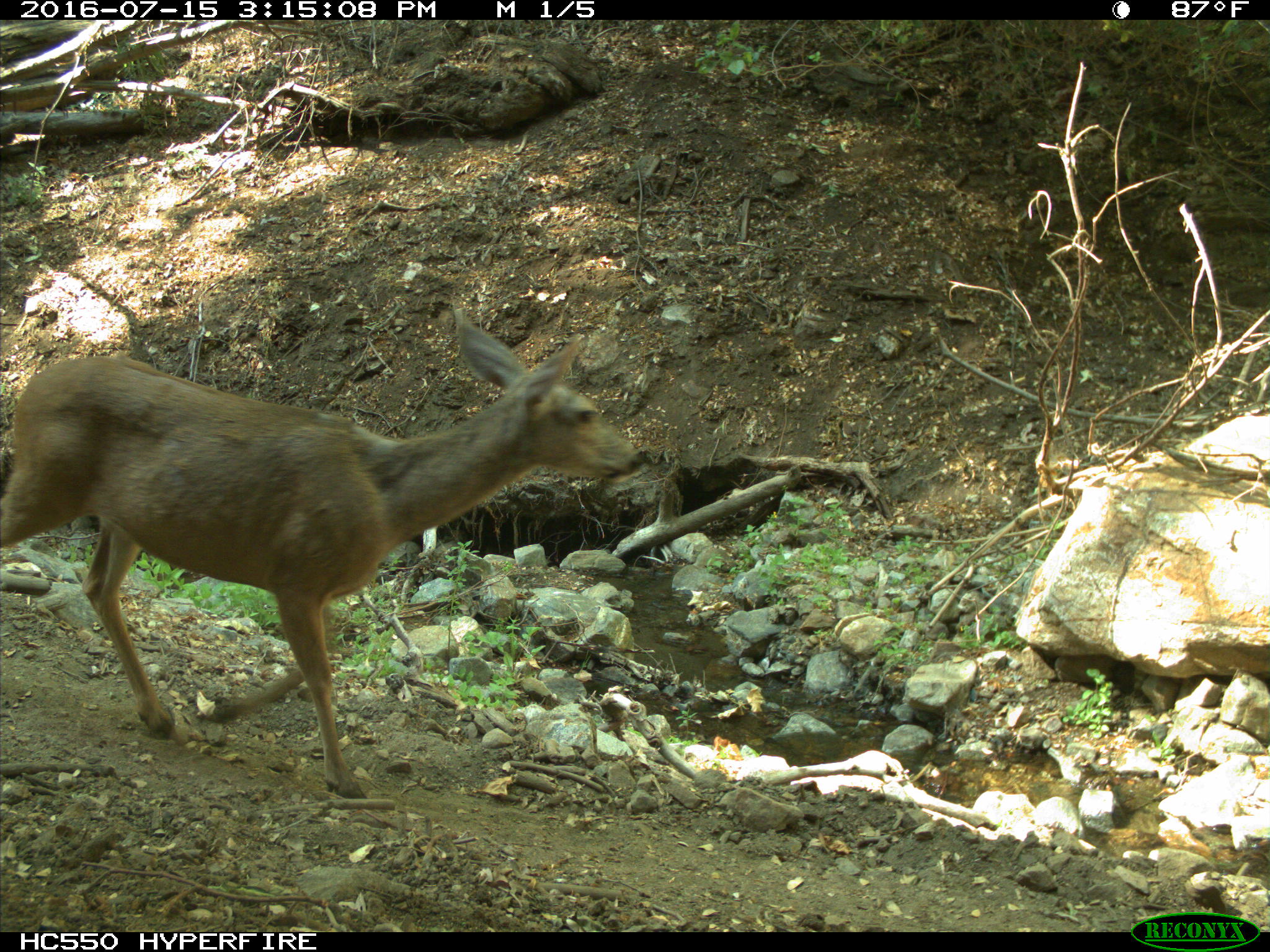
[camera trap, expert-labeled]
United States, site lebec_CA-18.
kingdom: Animalia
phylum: Chordata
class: Mammalia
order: Artiodactyla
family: Cervidae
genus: Odocoileus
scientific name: Odocoileus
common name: deer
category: unidentified deer